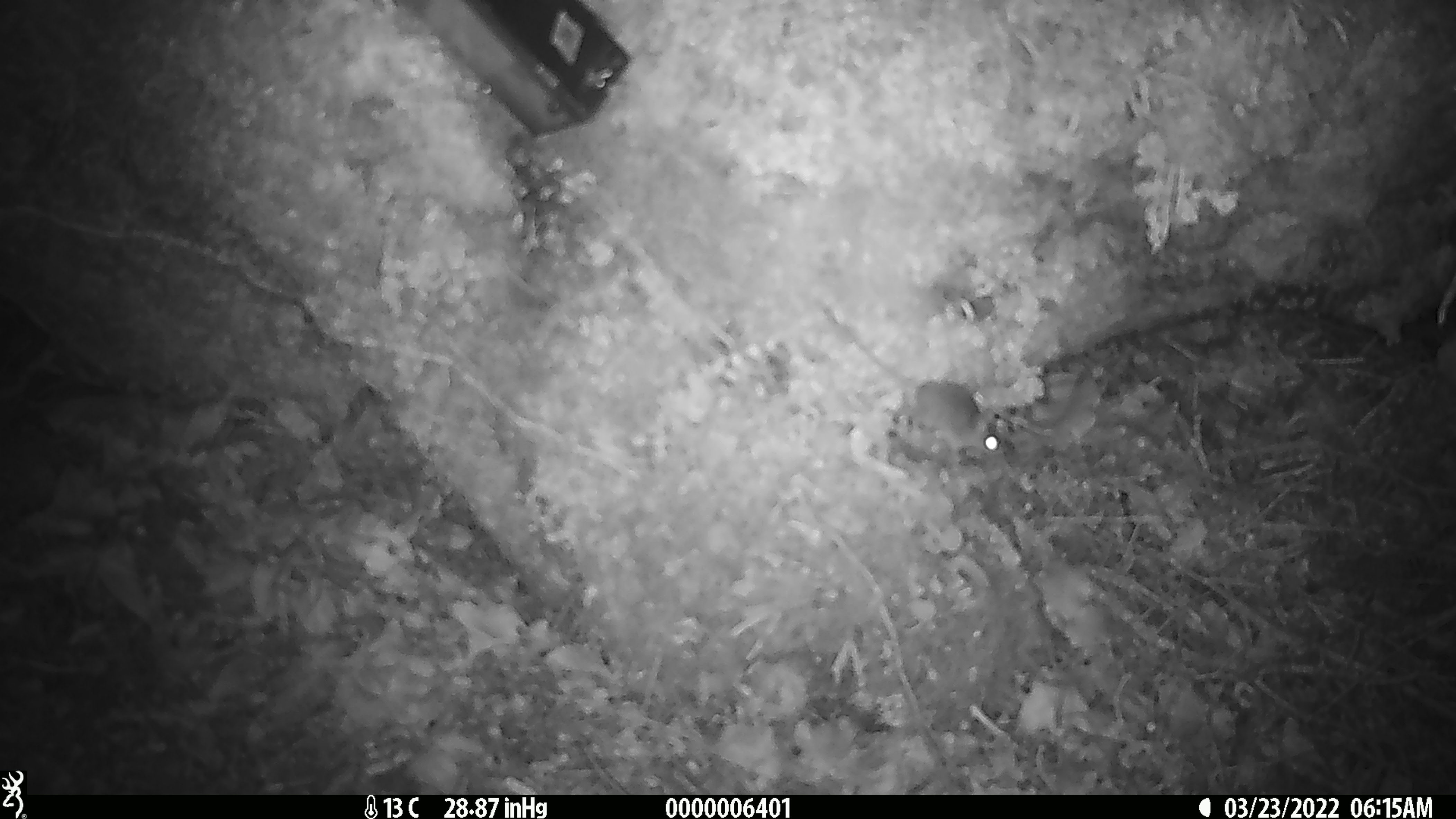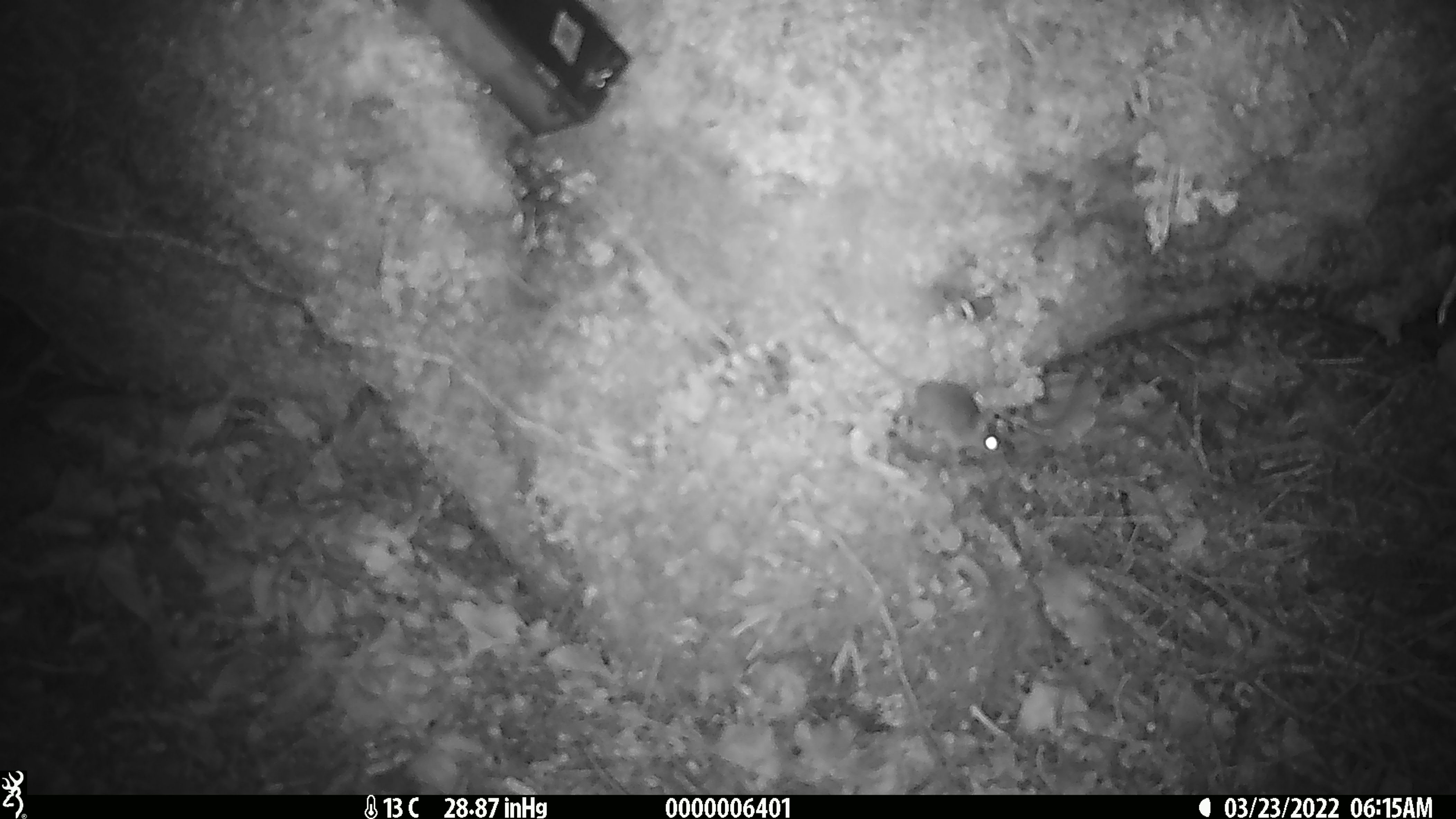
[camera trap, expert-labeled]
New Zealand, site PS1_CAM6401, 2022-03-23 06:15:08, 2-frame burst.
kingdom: Animalia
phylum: Chordata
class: Mammalia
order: Rodentia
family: Muridae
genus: Mus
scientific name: Mus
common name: mouse